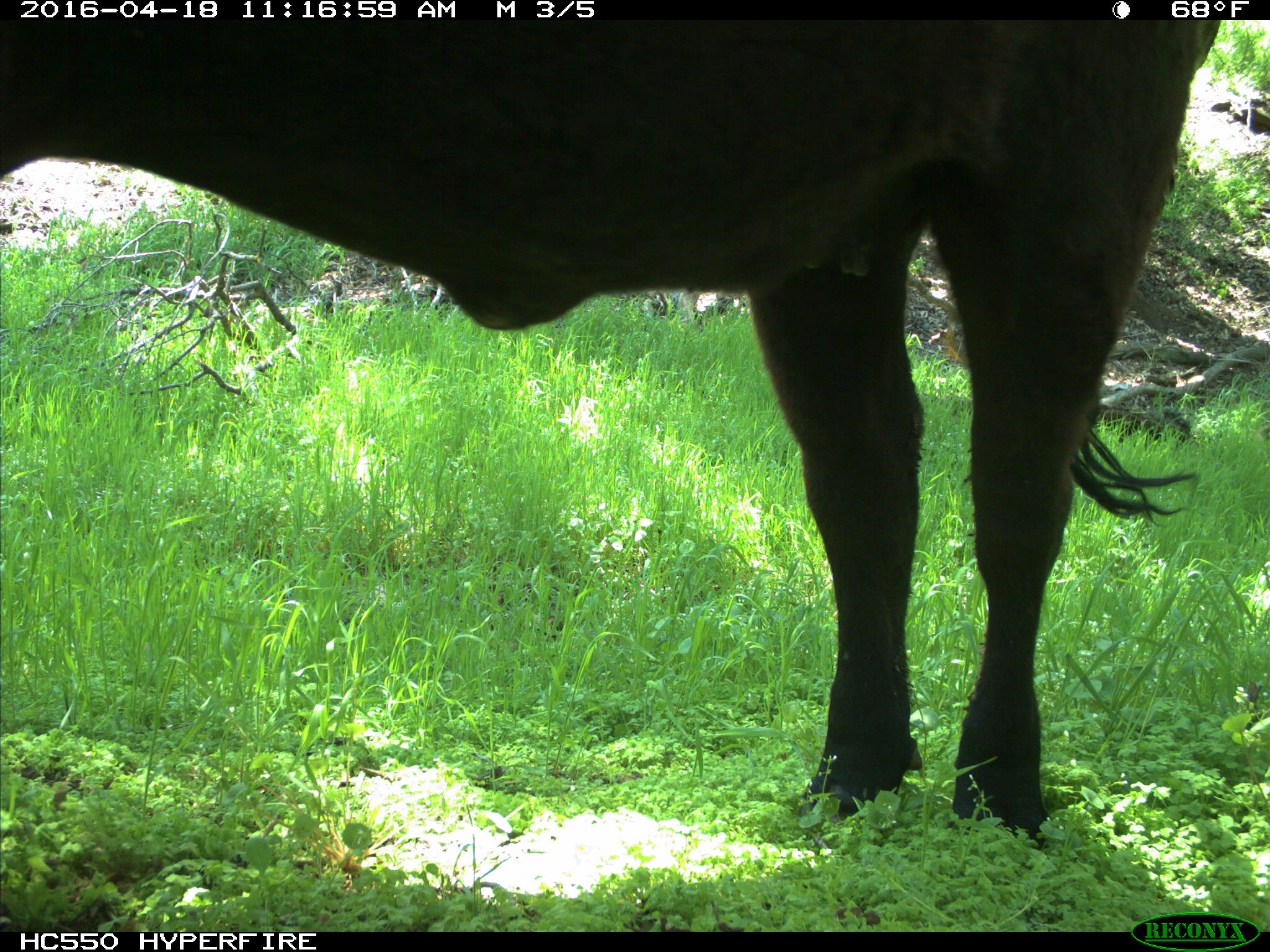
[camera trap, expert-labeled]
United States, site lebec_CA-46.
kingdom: Animalia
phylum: Chordata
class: Mammalia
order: Artiodactyla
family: Bovidae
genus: Bos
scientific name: Bos taurus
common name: domestic cow